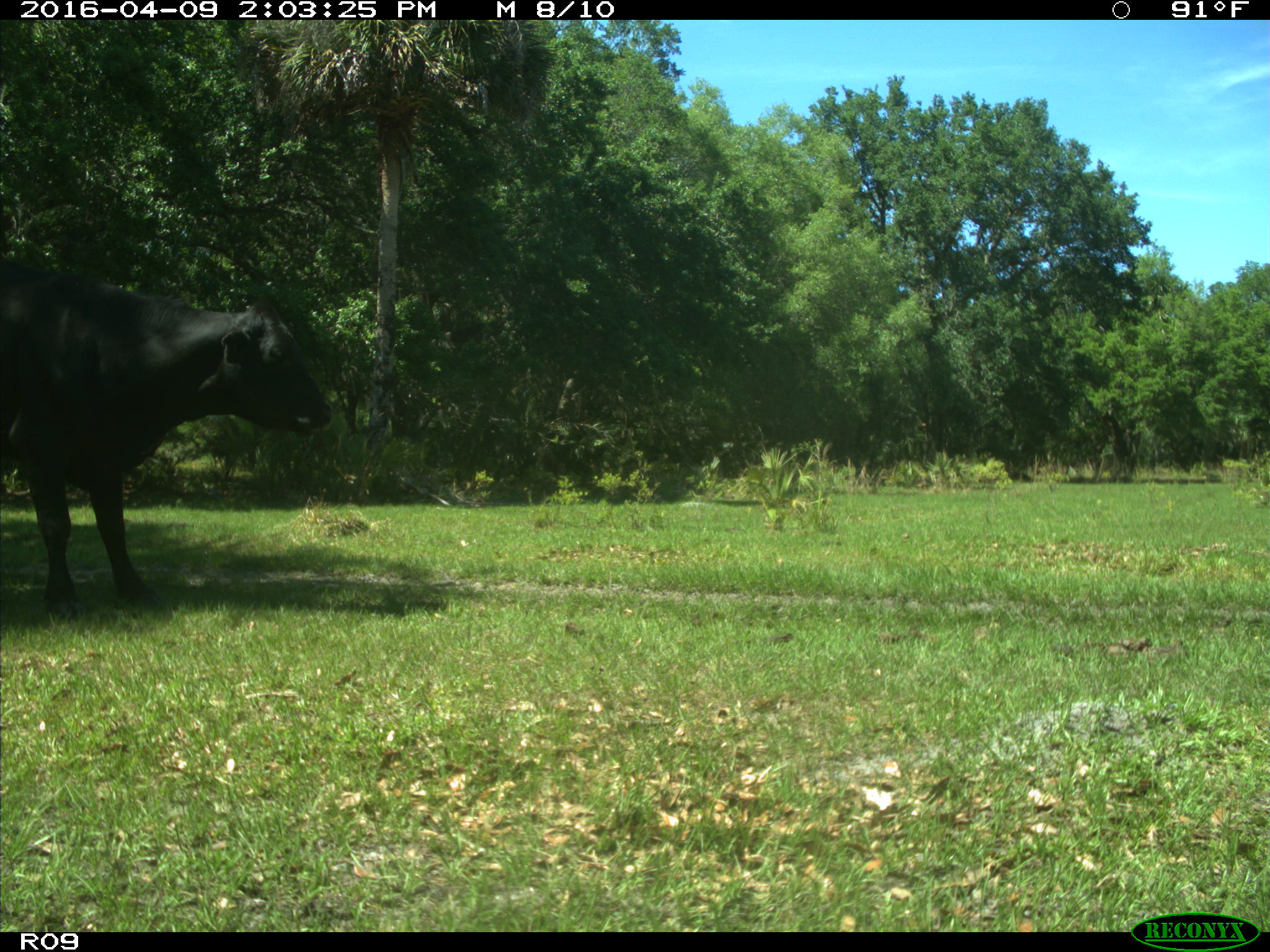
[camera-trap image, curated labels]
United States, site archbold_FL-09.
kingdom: Animalia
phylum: Chordata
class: Mammalia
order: Artiodactyla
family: Bovidae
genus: Bos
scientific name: Bos taurus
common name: domestic cow